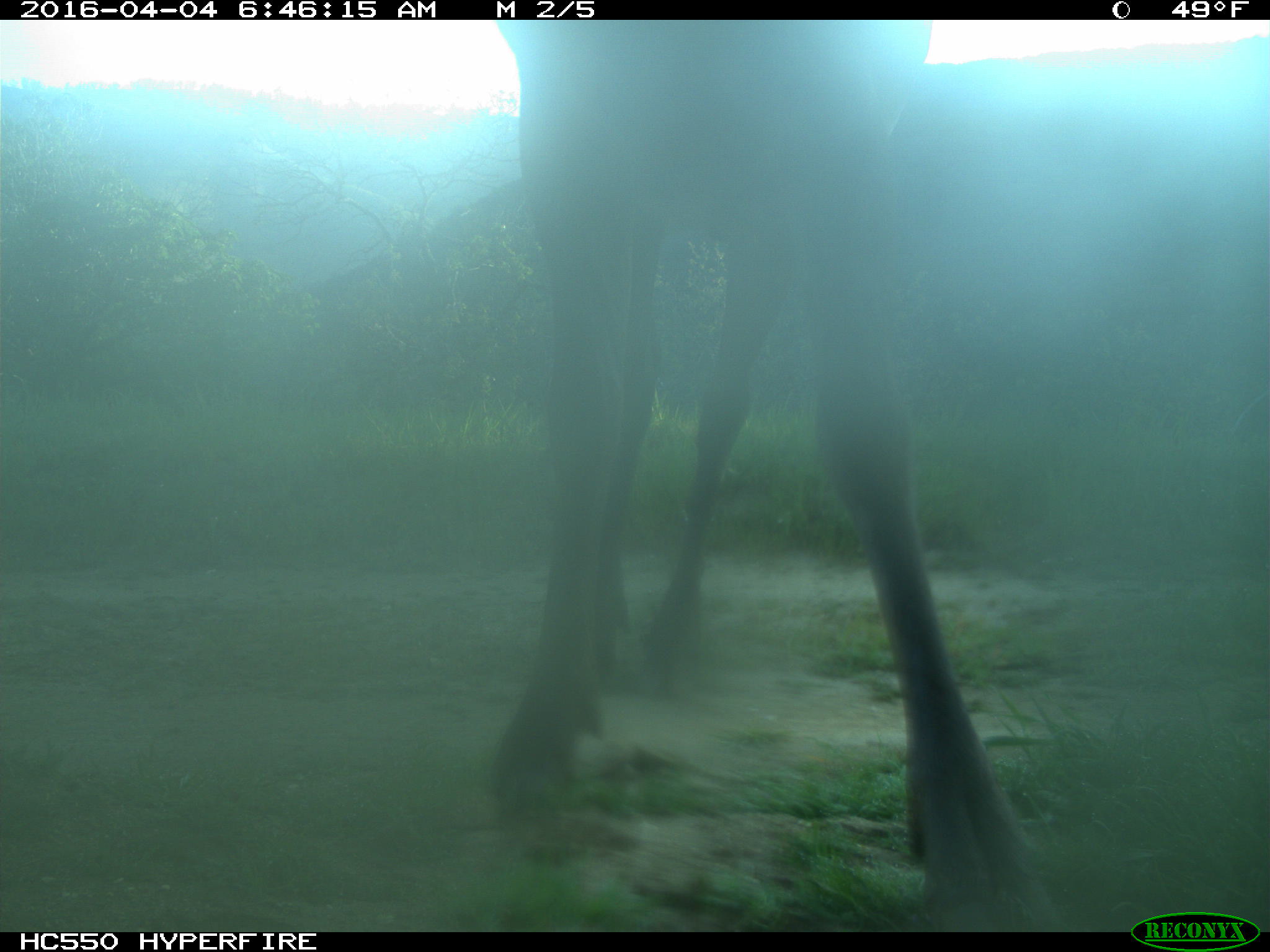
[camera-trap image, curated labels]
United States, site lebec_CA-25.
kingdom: Animalia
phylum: Chordata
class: Mammalia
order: Artiodactyla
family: Cervidae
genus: Cervus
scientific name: Cervus canadensis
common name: elk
Cervus canadensis (elk).